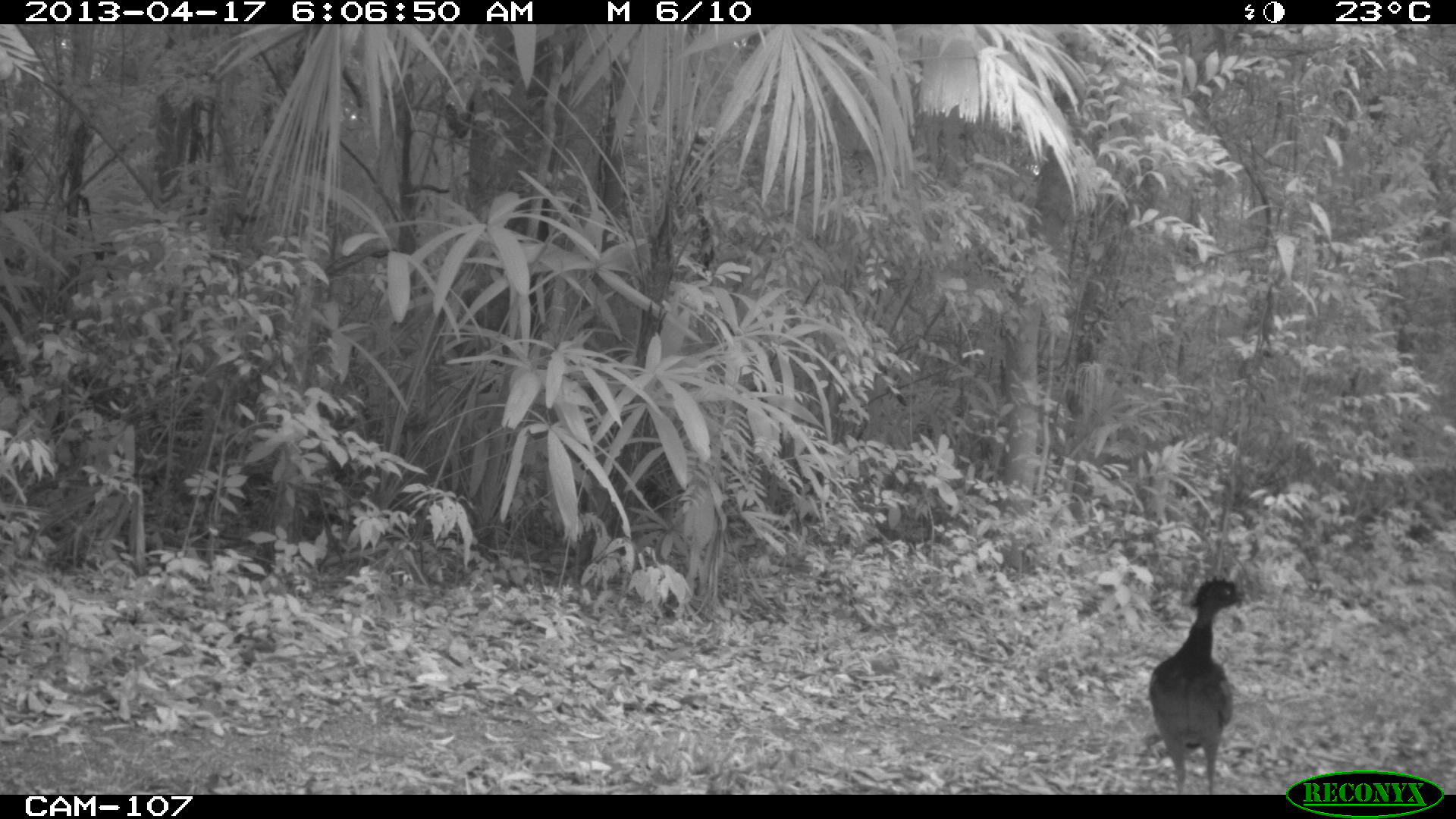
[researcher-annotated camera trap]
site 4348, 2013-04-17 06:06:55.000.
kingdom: Animalia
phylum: Chordata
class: Aves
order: Galliformes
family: Cracidae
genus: Crax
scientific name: Crax rubra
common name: great curassow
Crax rubra (great curassow), count 2.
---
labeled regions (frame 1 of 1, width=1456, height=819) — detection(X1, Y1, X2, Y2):
crax rubra: detection(1149, 574, 1250, 794)